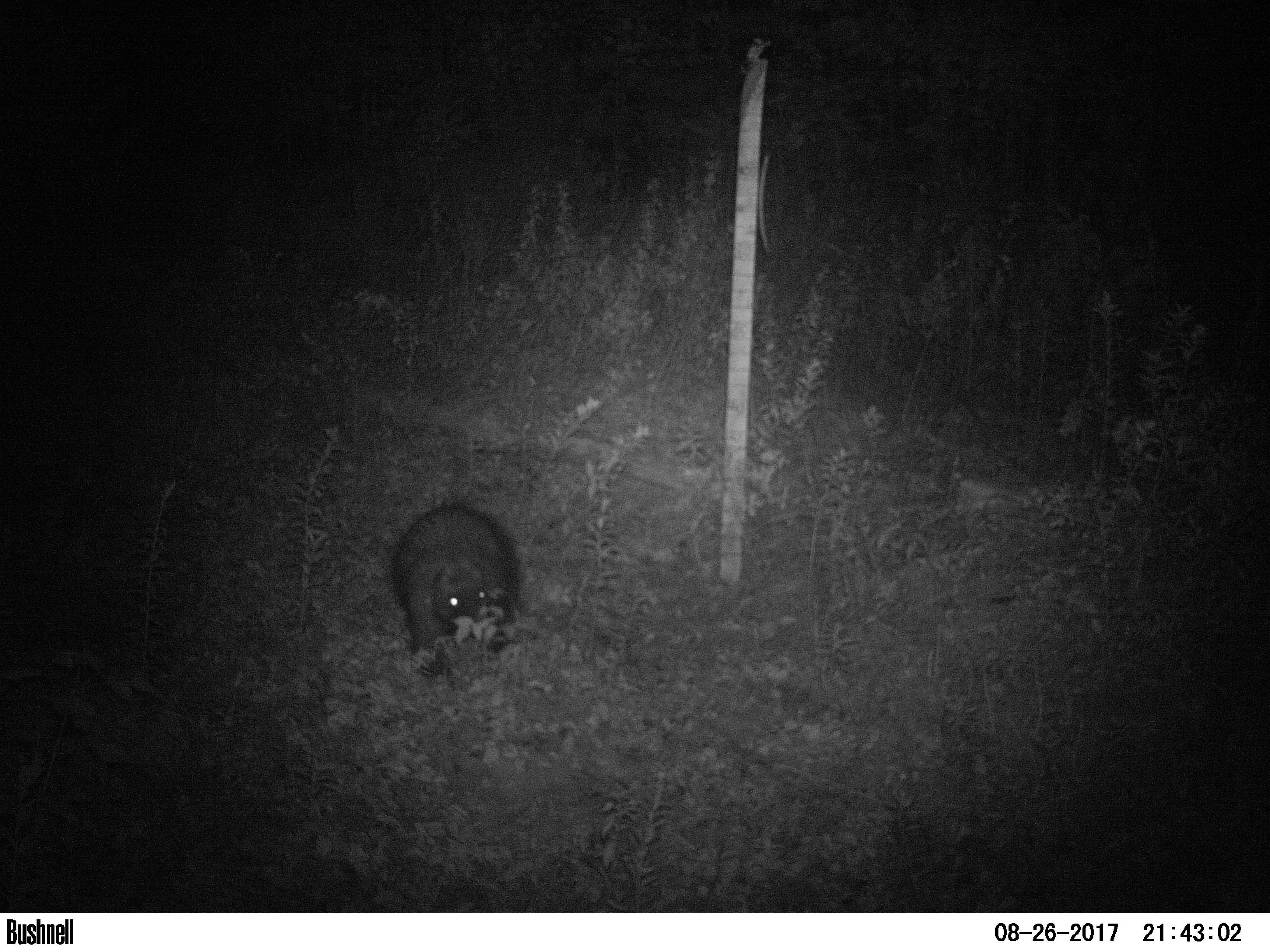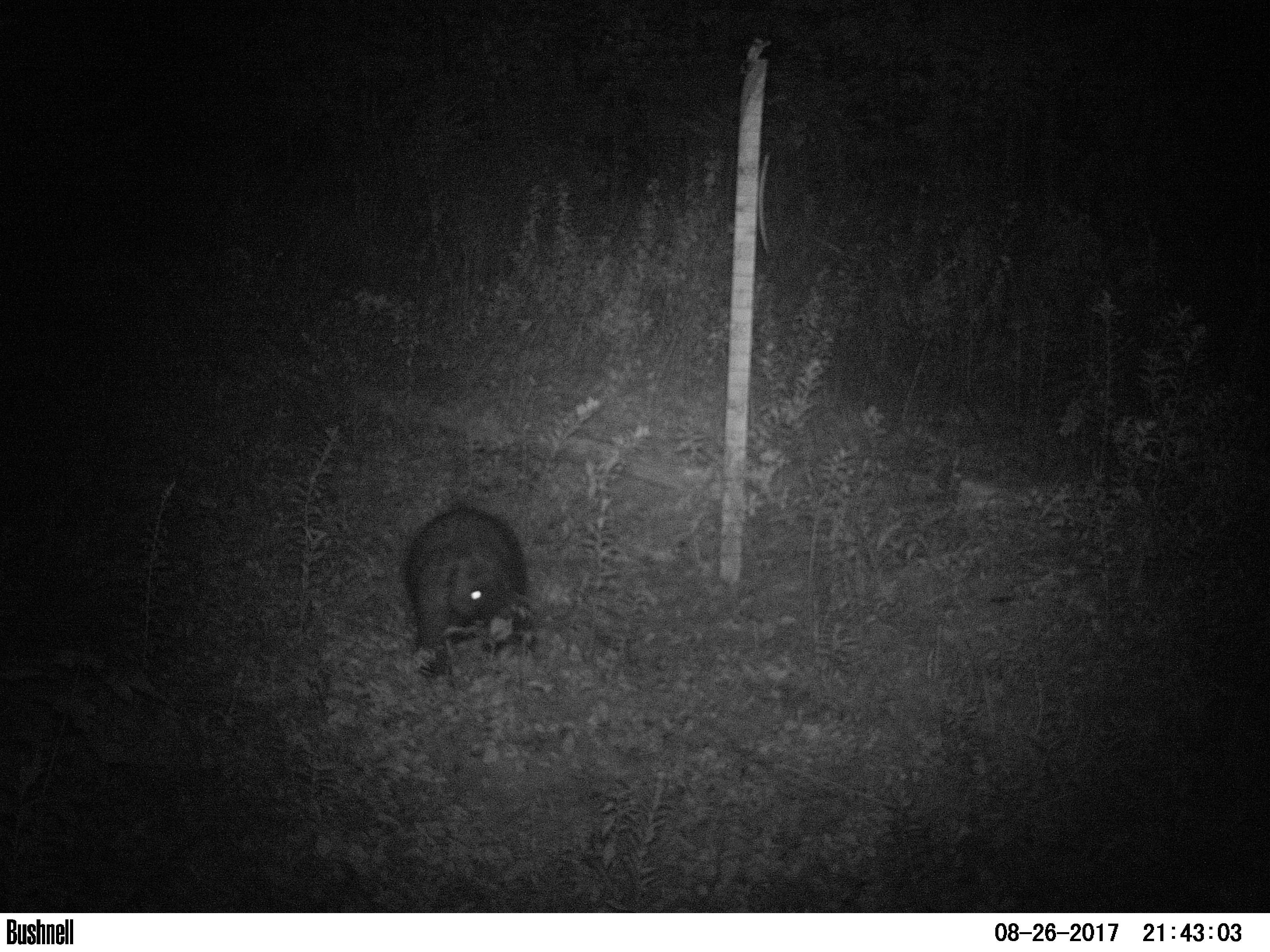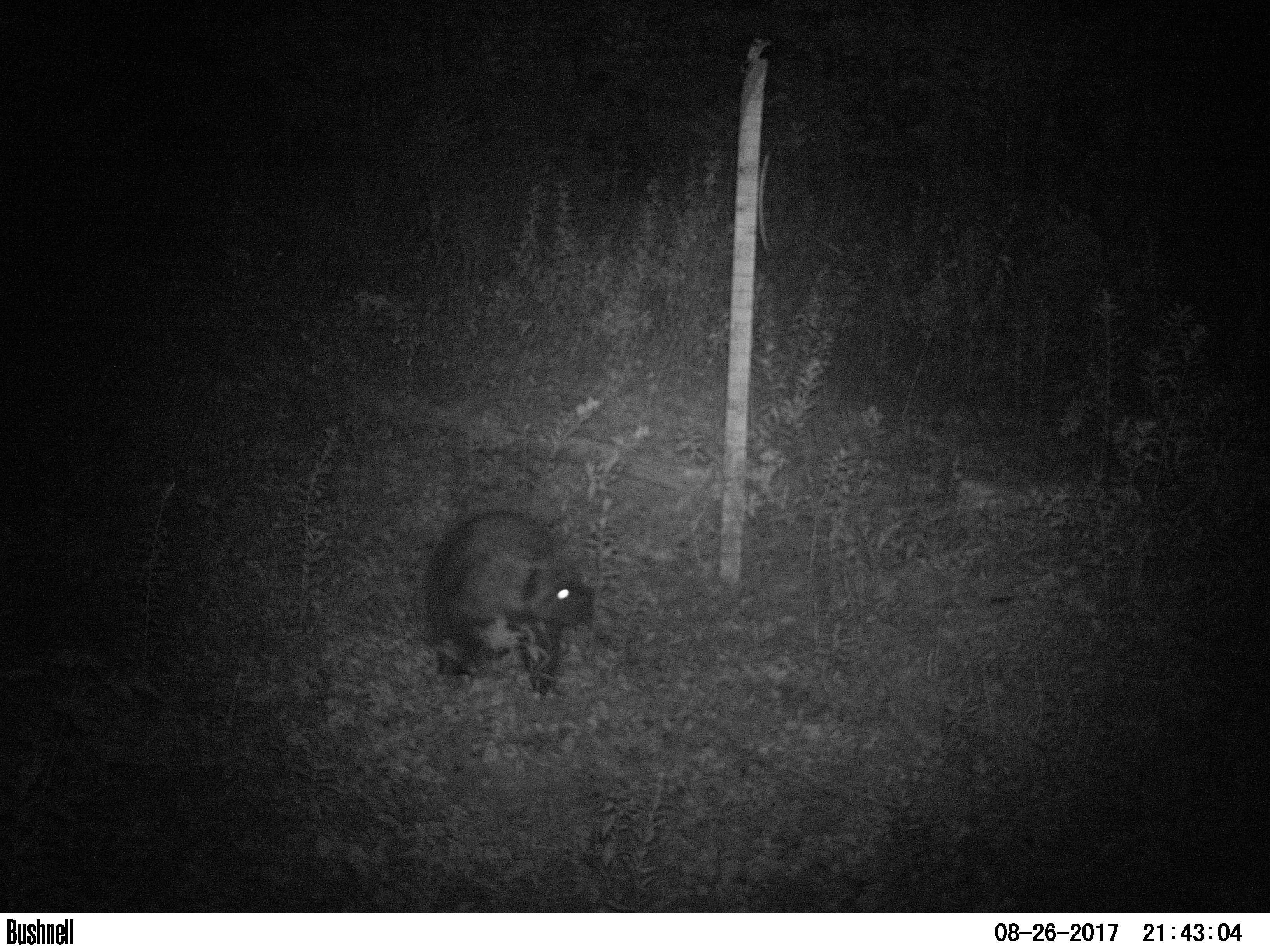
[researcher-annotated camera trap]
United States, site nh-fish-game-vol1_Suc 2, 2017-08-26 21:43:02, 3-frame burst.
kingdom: Animalia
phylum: Chordata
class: Mammalia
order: Rodentia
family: Erethizontidae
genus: Erethizon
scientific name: Erethizon dorsatum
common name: porcupine